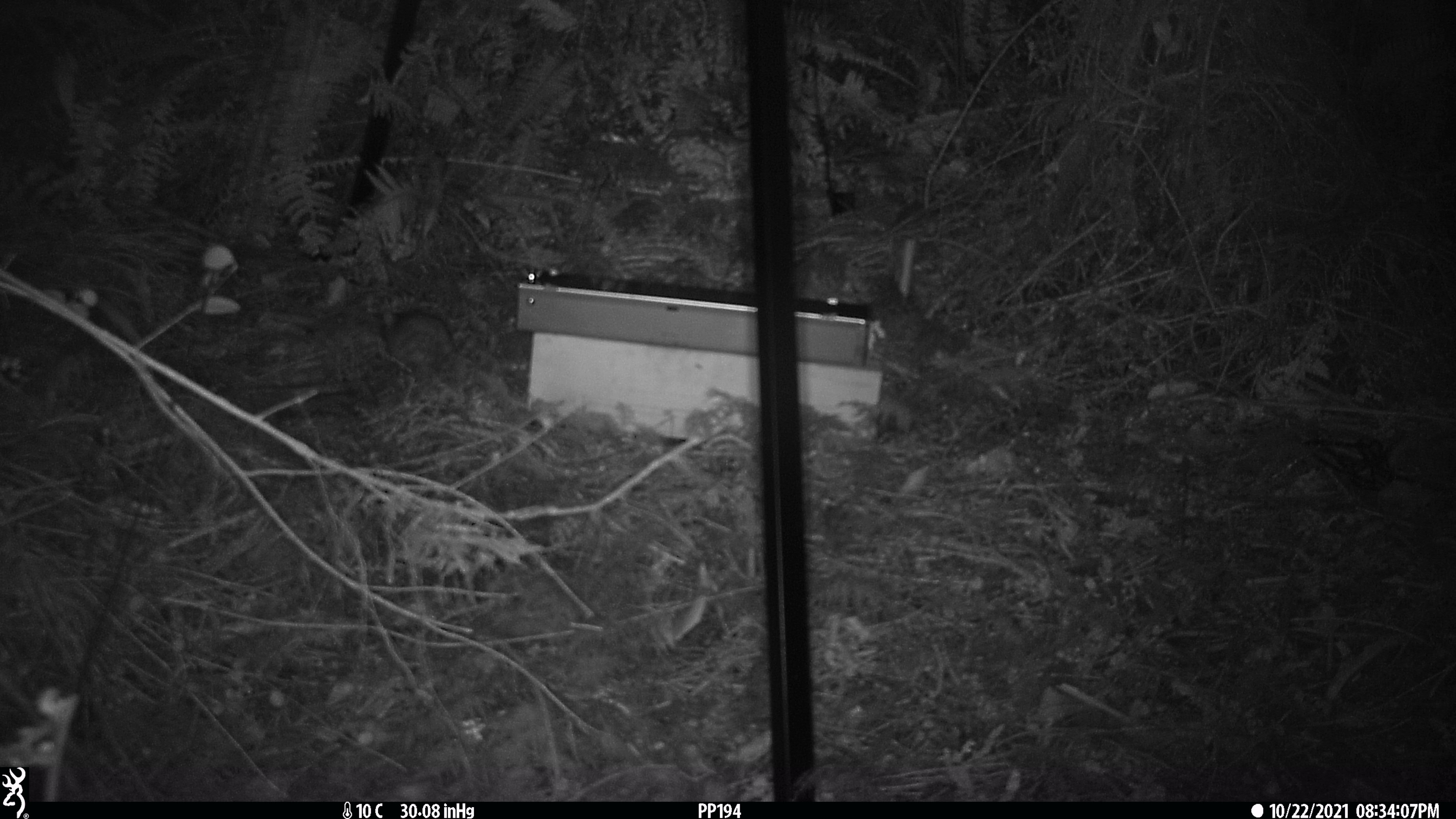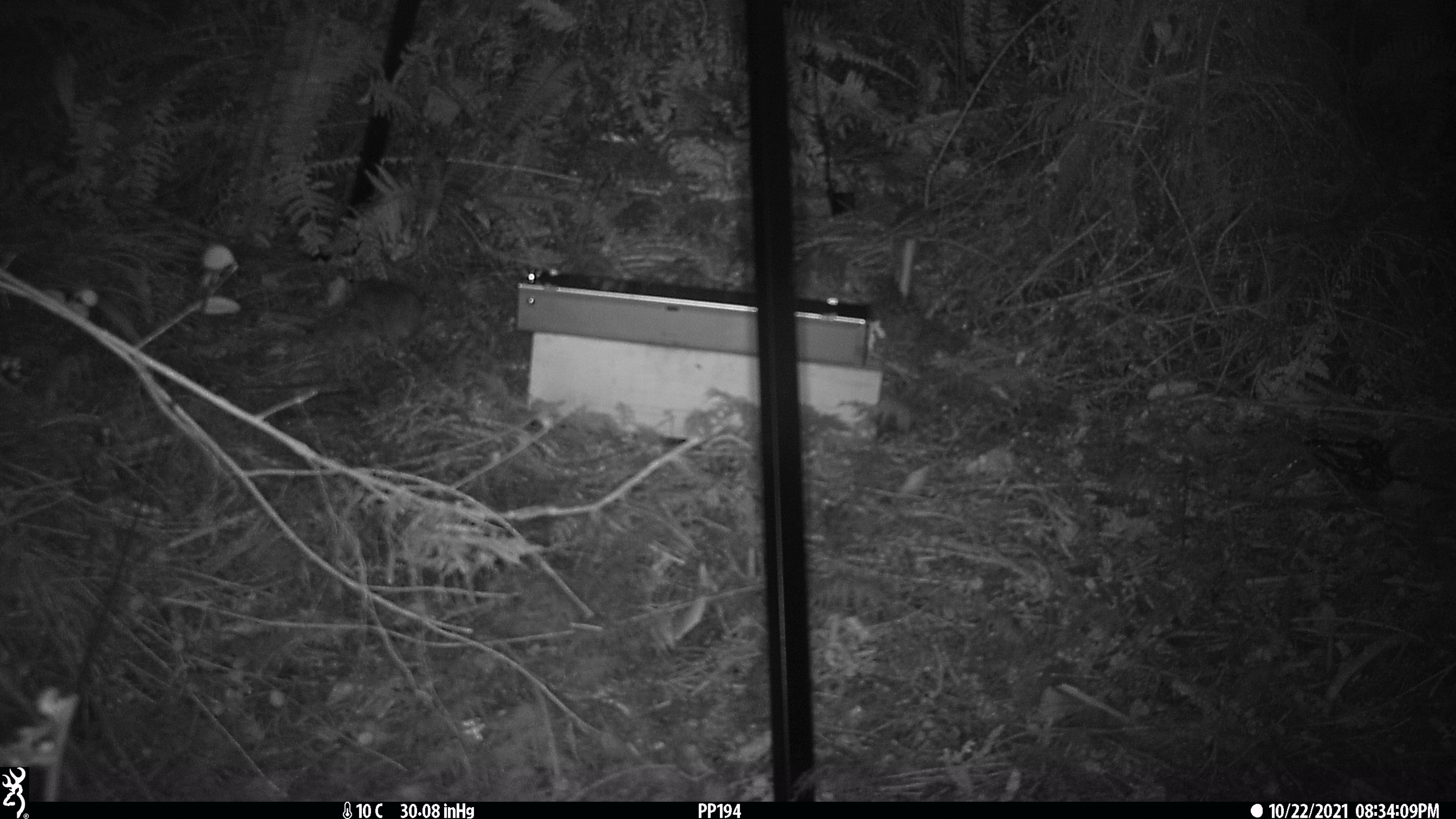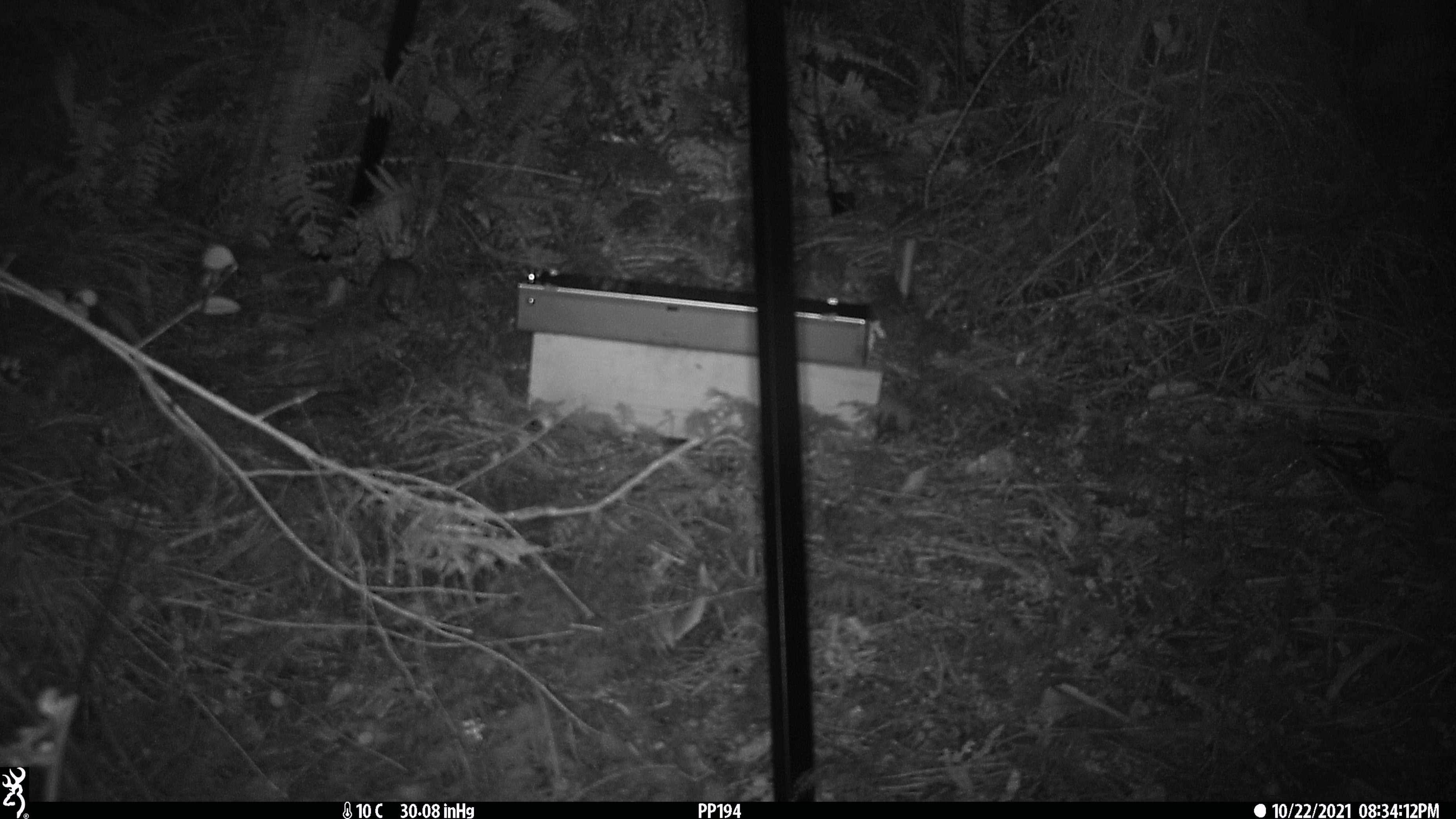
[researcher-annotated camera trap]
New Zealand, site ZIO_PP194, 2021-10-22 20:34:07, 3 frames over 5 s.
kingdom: Animalia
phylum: Chordata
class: Mammalia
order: Rodentia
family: Muridae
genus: Rattus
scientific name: Rattus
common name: rat